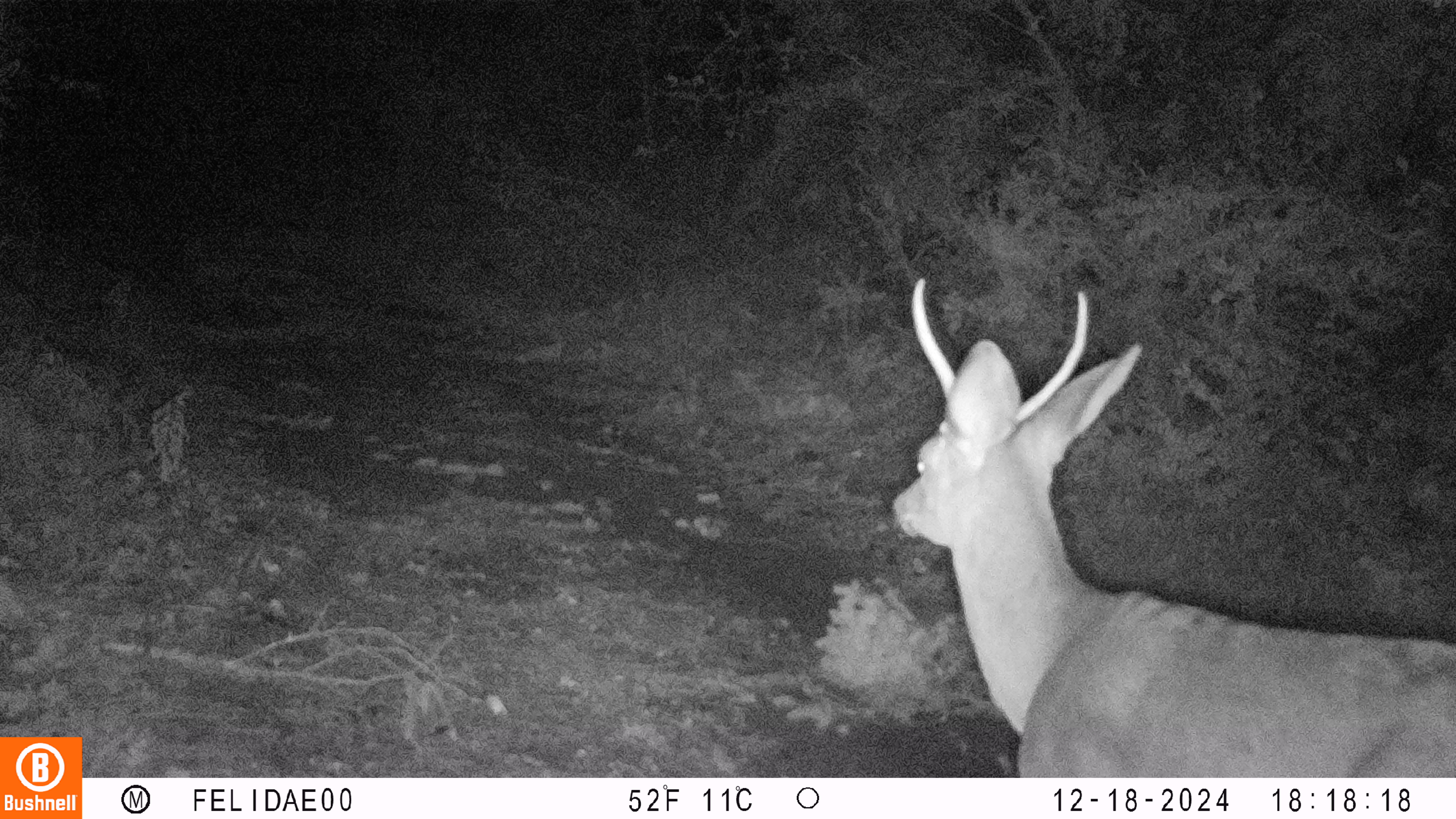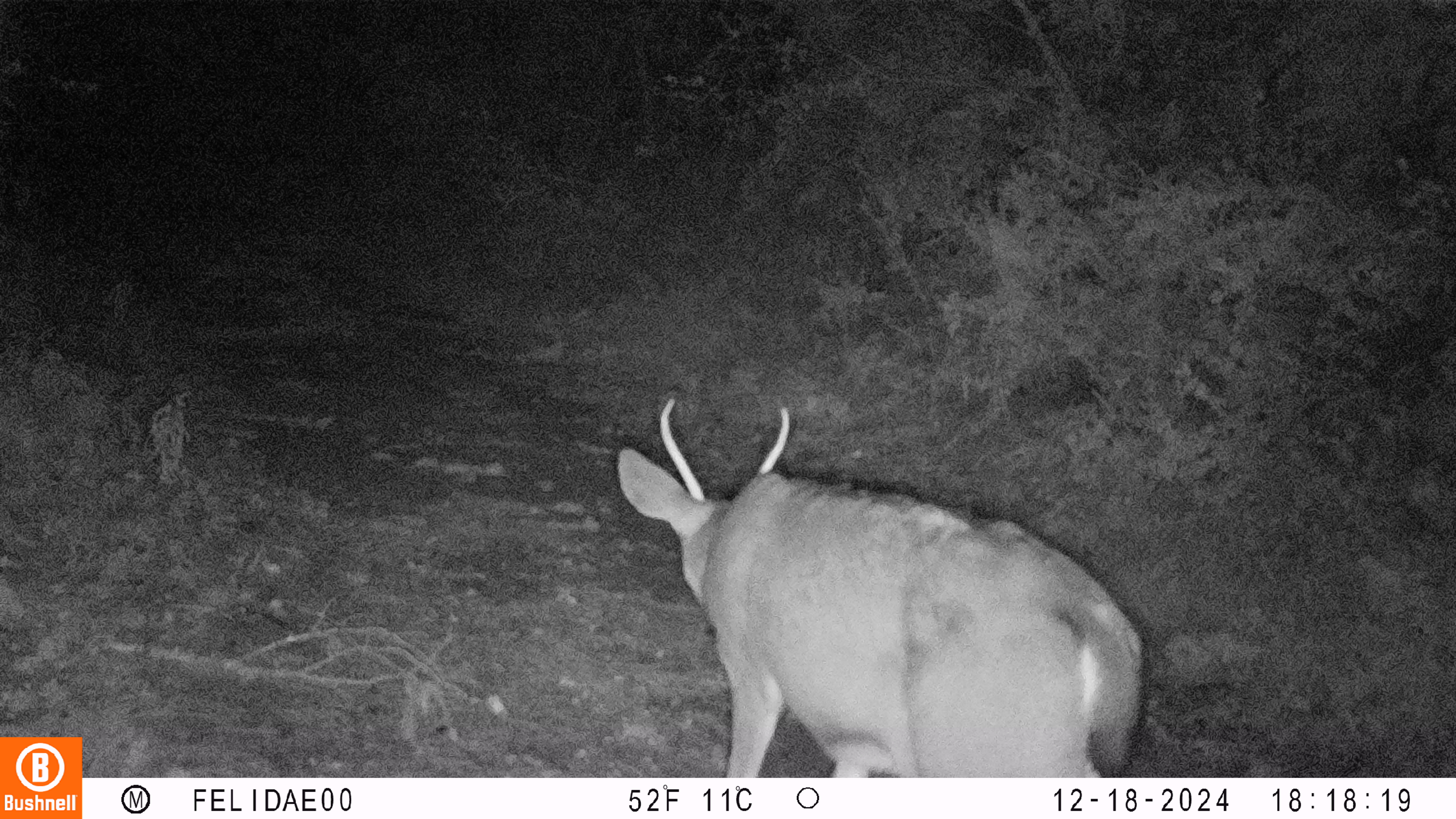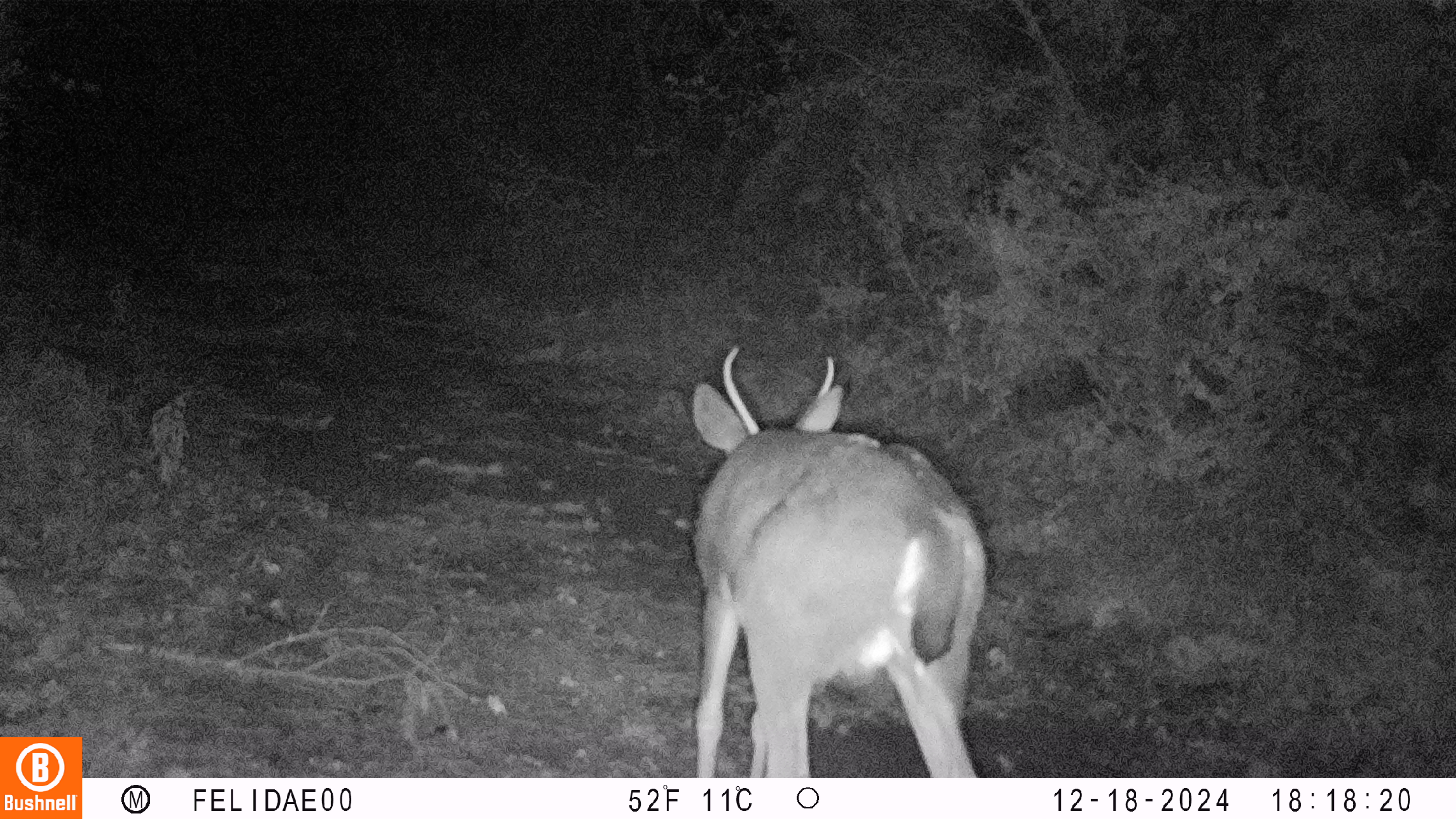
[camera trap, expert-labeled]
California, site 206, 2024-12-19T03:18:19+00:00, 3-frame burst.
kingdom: Animalia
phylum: Chordata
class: Mammalia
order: Artiodactyla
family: Cervidae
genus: Odocoileus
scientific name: Odocoileus hemionus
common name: mule deer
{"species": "mule deer (Odocoileus hemionus)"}